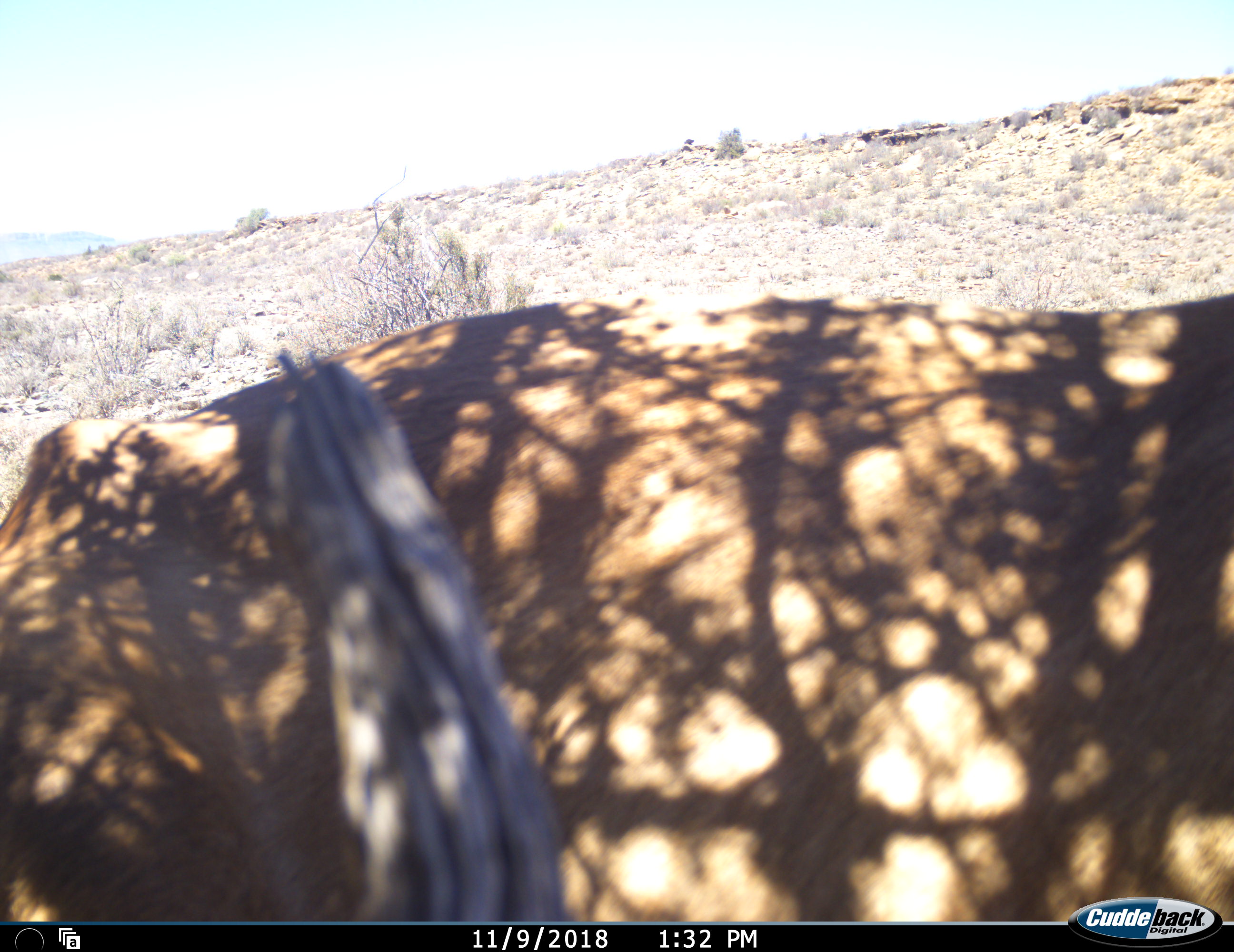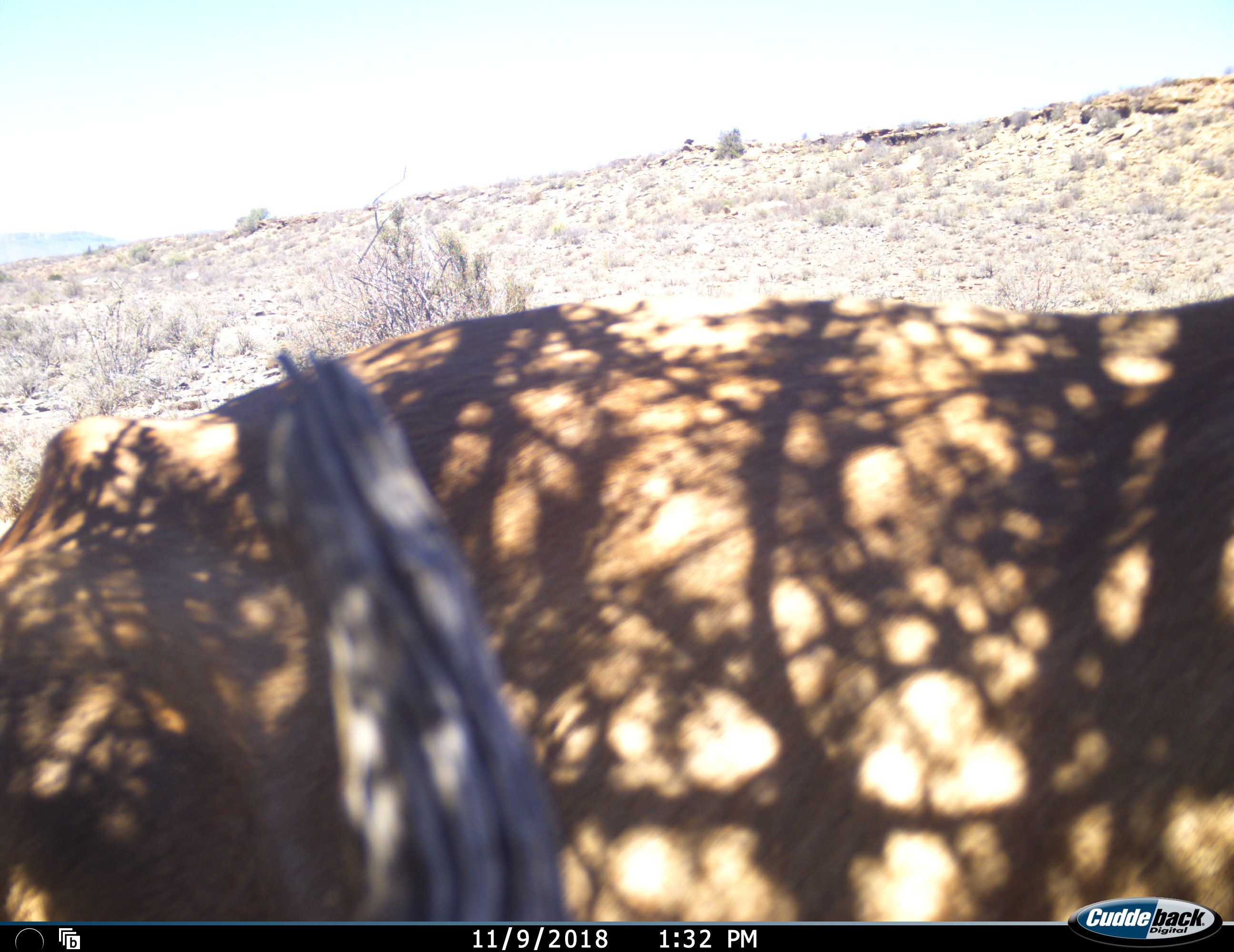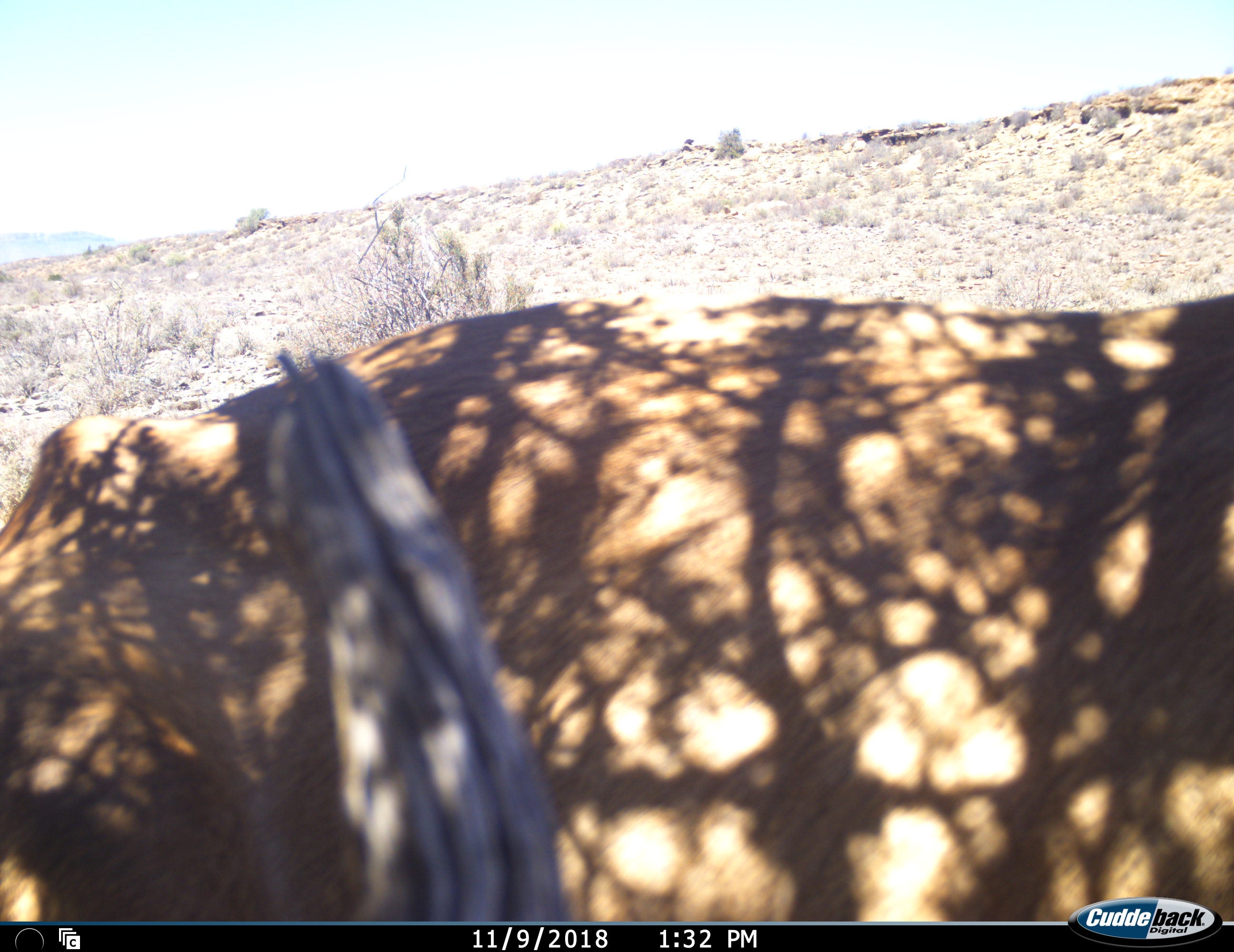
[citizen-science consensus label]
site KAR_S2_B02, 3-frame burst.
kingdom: Animalia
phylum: Chordata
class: Mammalia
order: Artiodactyla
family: Bovidae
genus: Alcelaphus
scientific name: Alcelaphus buselaphus caama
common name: red hartebeest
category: hartebeestred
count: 1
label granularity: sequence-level